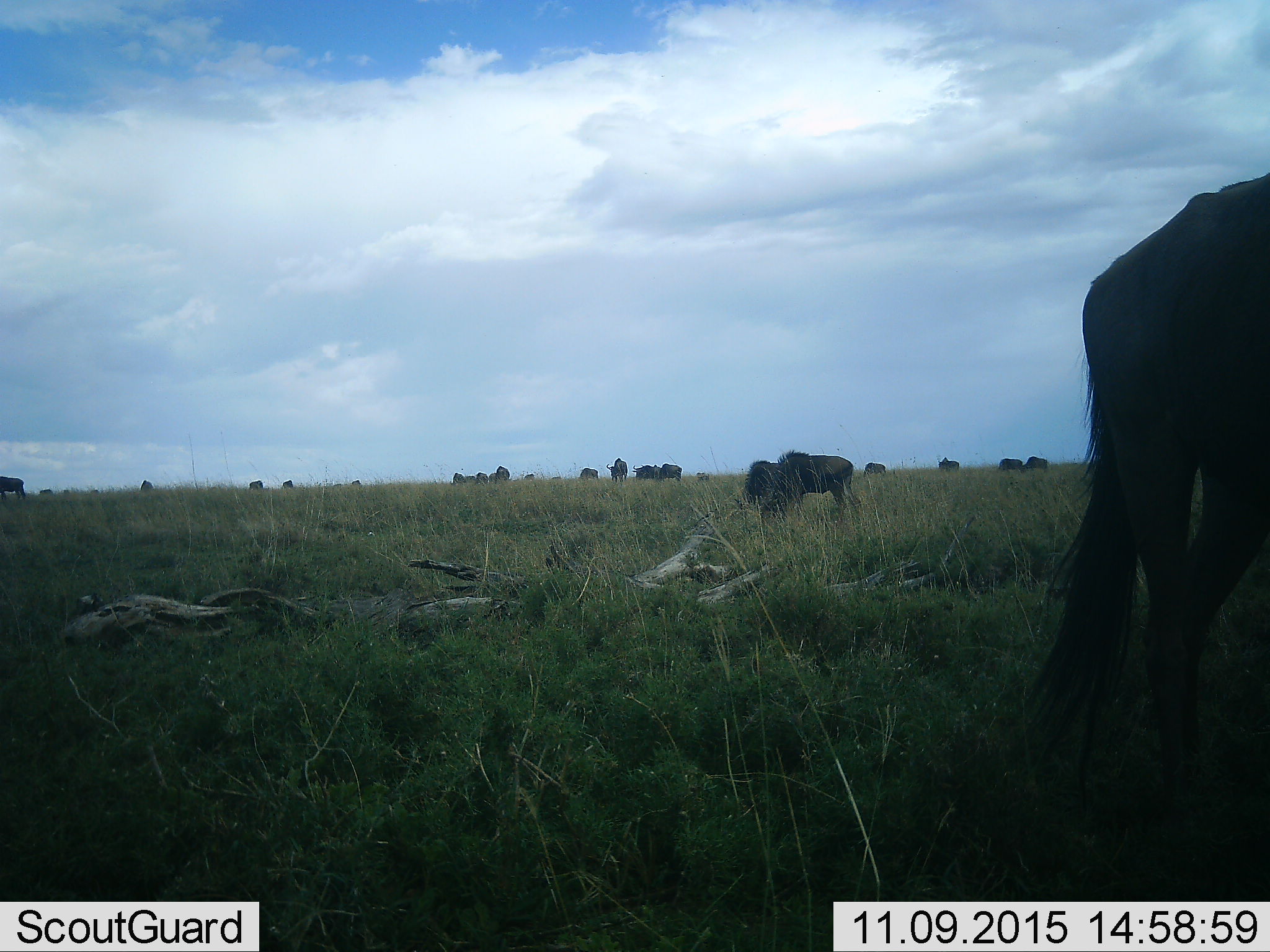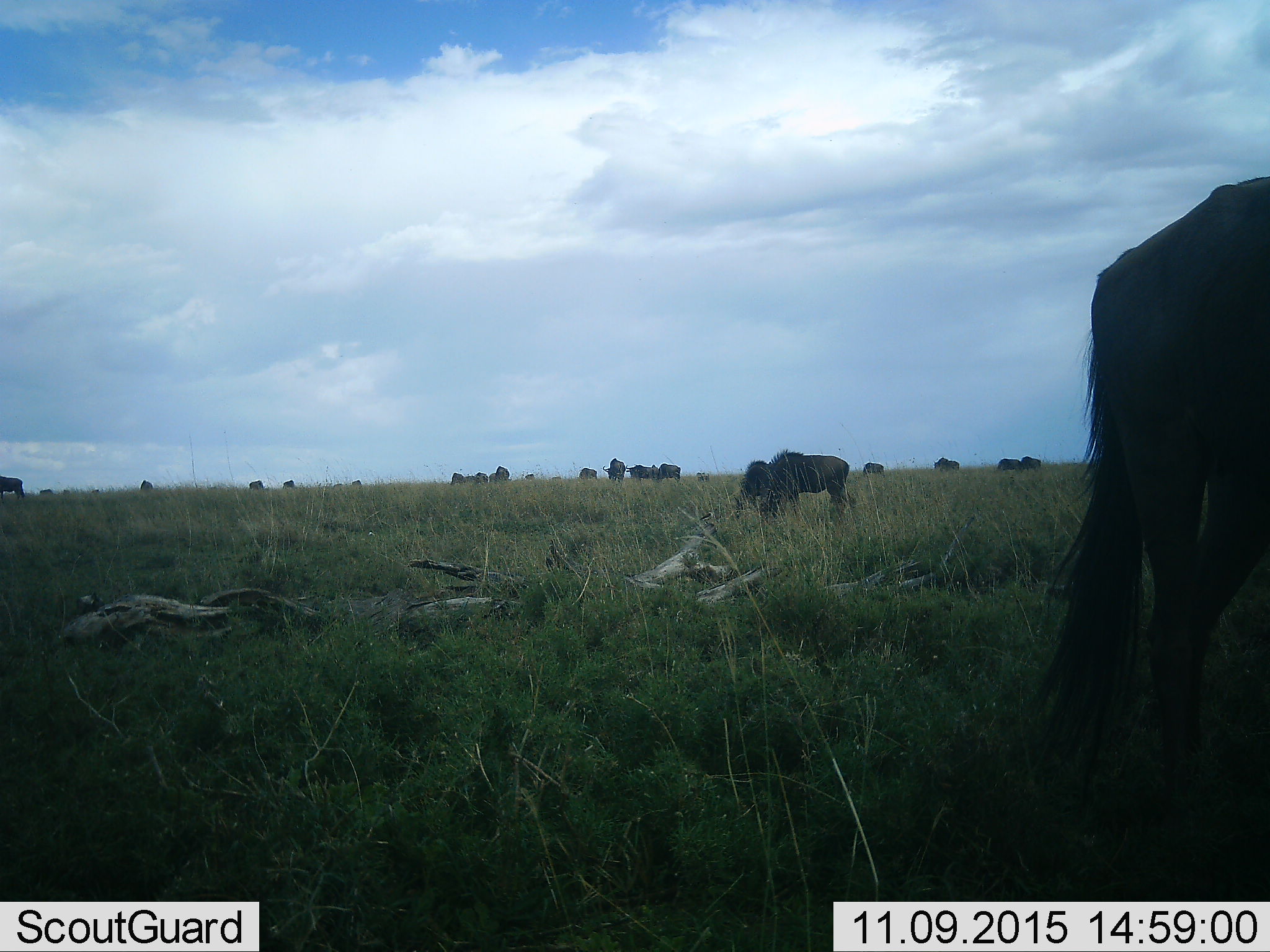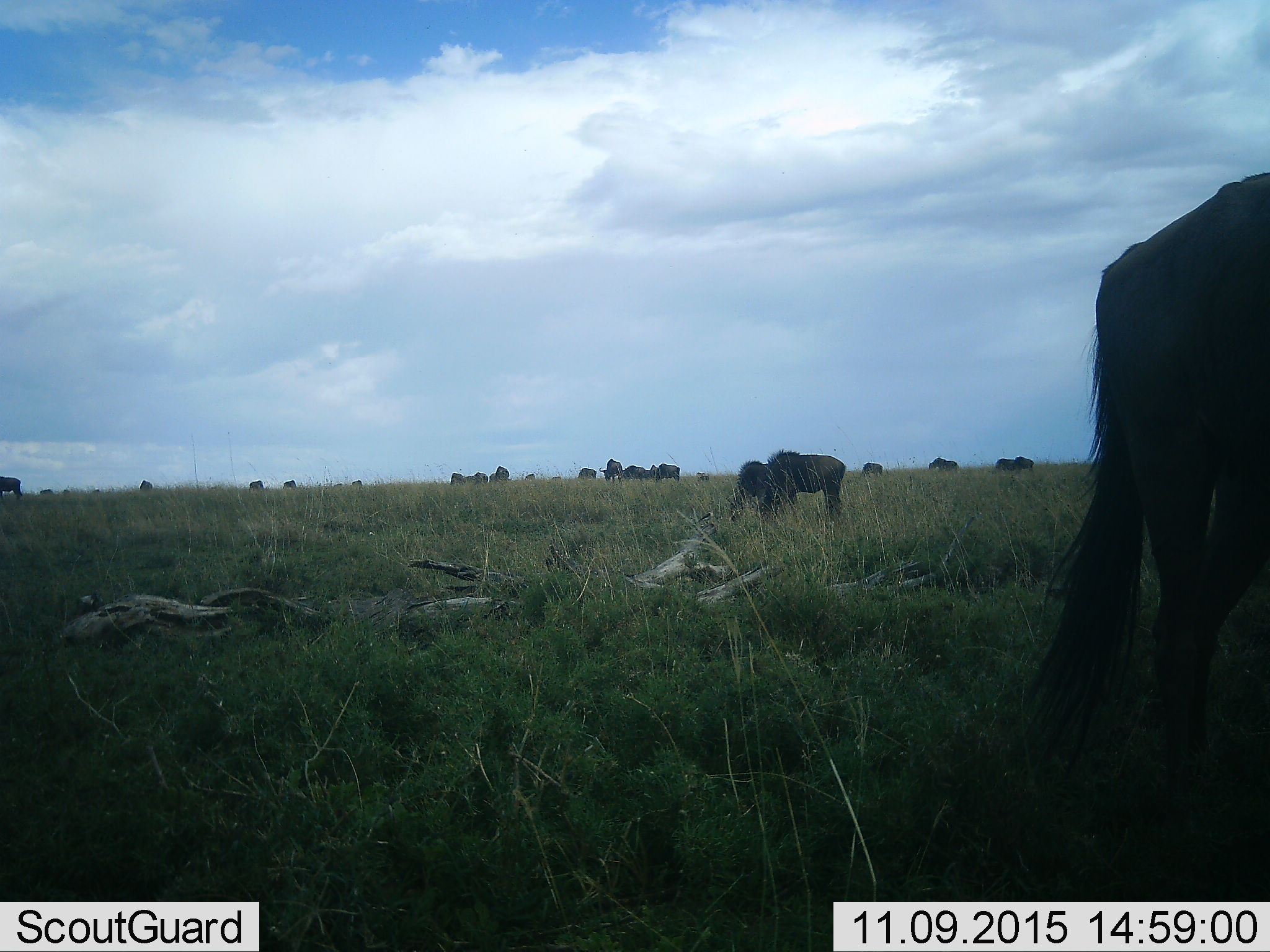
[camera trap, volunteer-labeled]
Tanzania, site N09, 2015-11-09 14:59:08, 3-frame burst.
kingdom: Animalia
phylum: Chordata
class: Mammalia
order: Artiodactyla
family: Bovidae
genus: Connochaetes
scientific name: Connochaetes taurinus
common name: blue wildebeest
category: wildebeest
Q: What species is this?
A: Wildebeest (blue wildebeest) (Connochaetes taurinus).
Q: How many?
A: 11-50.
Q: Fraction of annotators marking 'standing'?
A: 57%.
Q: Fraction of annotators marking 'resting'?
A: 14%.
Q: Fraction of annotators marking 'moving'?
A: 29%.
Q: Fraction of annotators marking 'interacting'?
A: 0%.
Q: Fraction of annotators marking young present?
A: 0%.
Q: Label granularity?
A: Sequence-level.